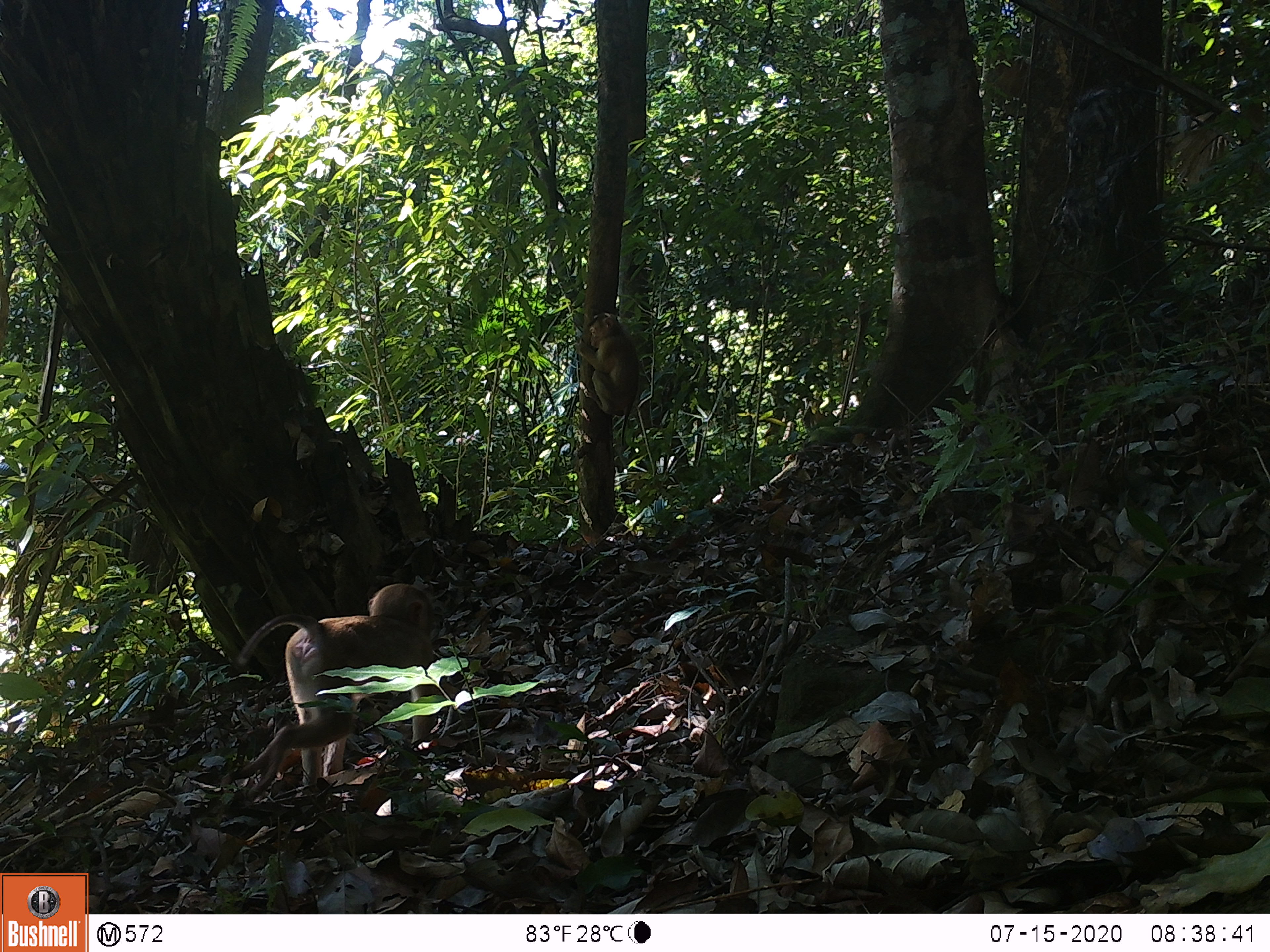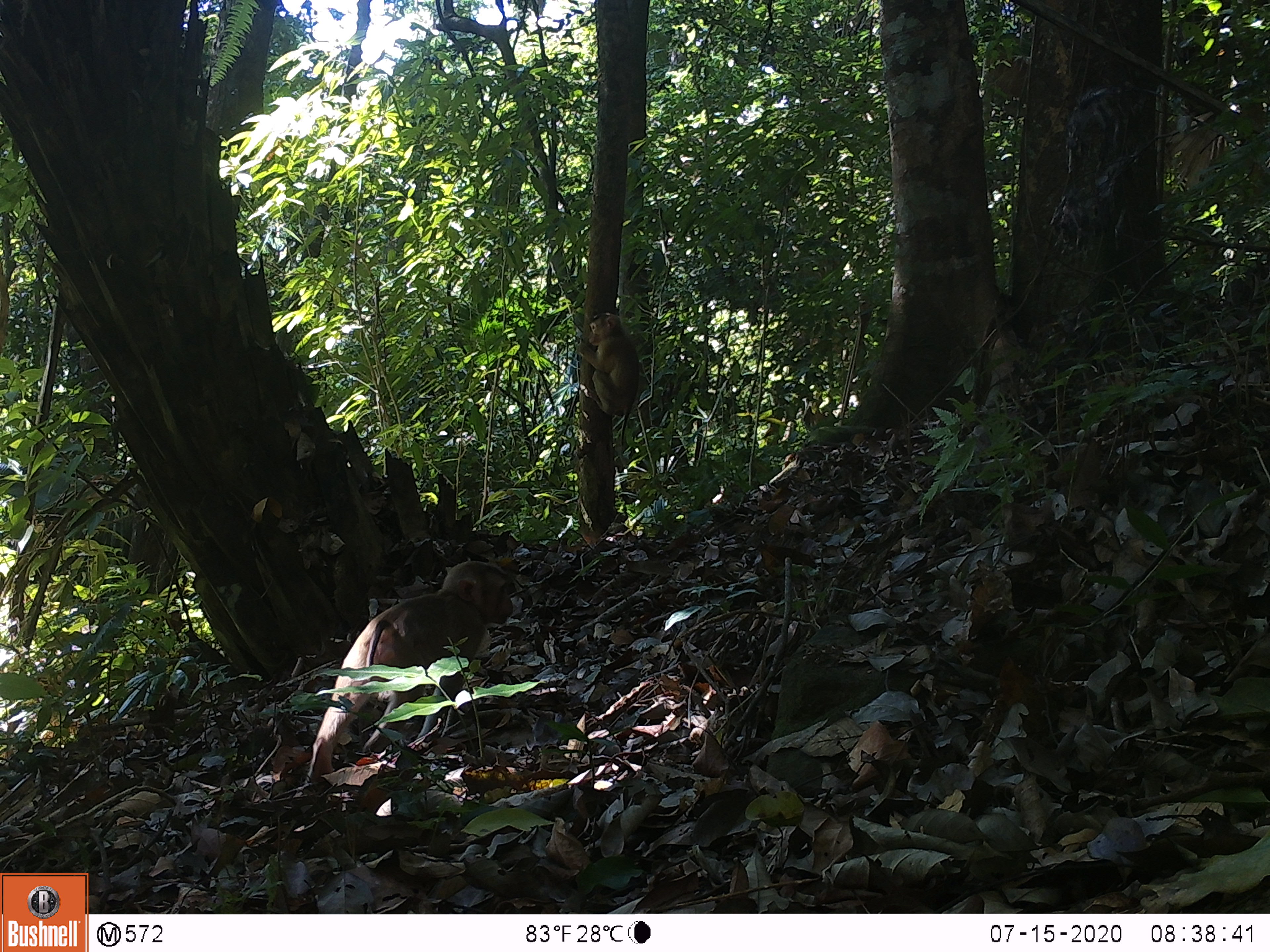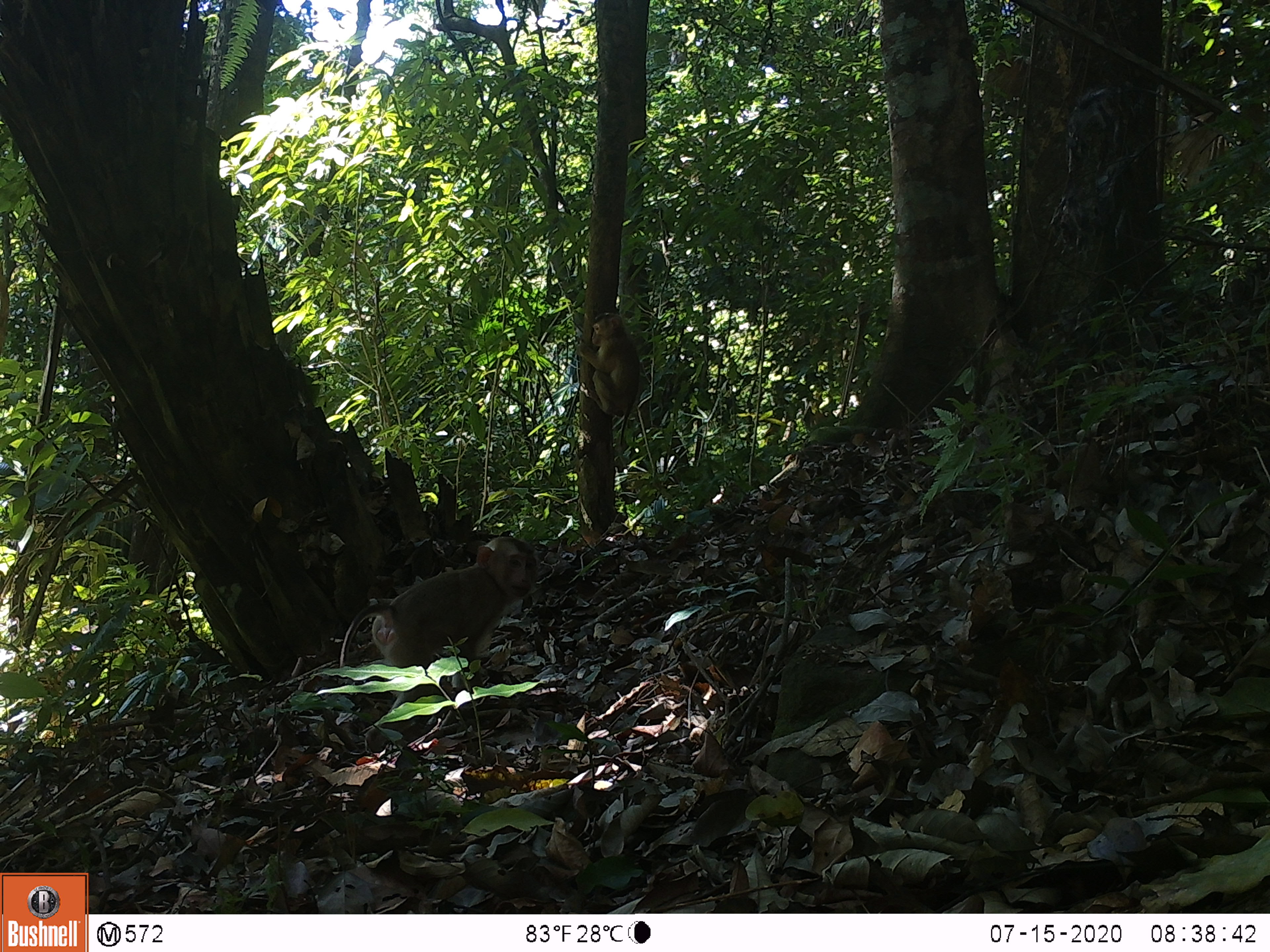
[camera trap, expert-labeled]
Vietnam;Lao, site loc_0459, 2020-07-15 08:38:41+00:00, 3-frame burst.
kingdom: Animalia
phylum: Chordata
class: Mammalia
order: Primates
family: Cercopithecidae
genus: Macaca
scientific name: Macaca nemestrina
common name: pig-tailed macaque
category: pig tailed macaque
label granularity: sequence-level